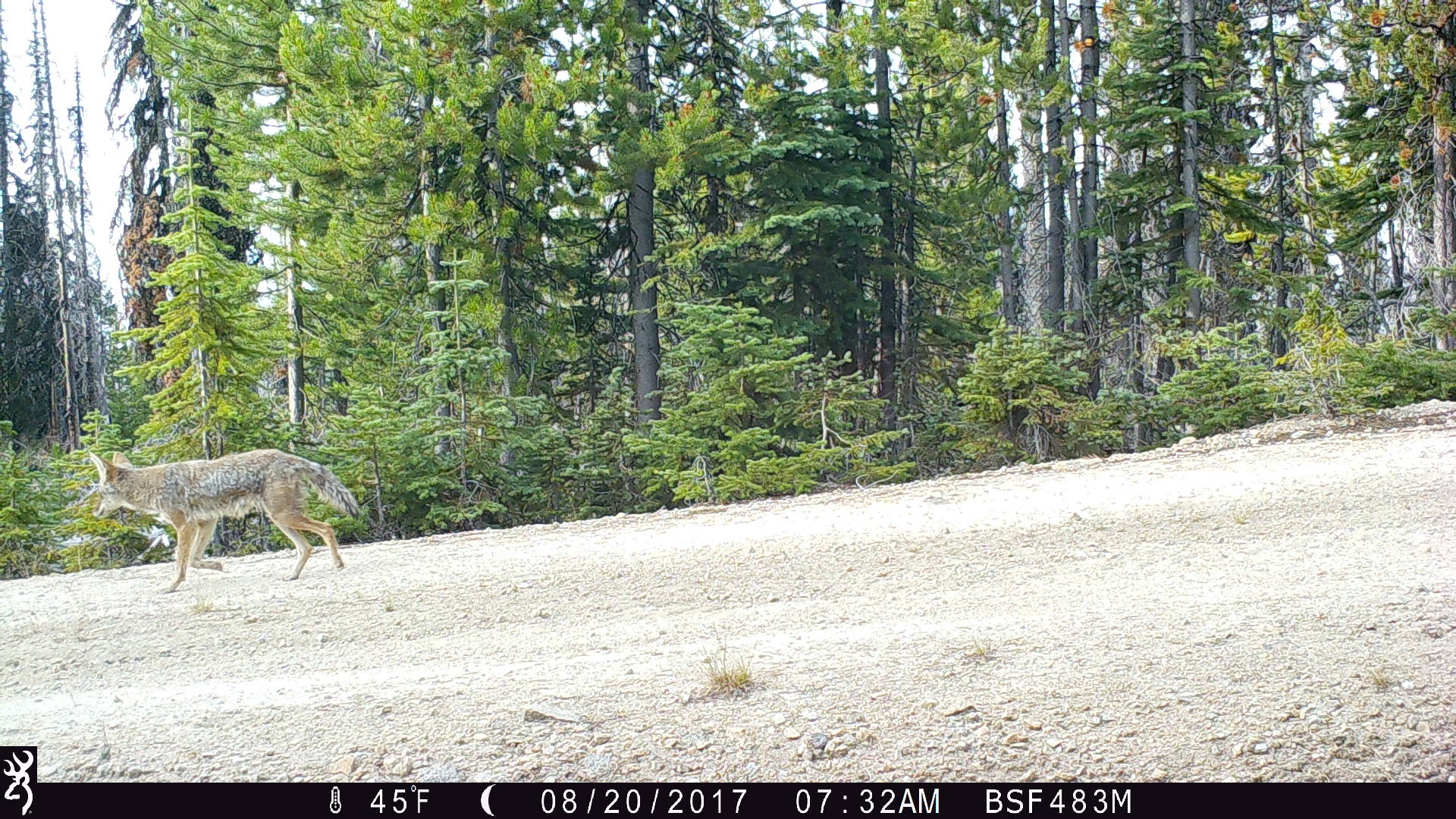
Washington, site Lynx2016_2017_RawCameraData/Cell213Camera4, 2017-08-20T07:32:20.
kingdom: Animalia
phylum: Chordata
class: Mammalia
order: Carnivora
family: Canidae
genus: Canis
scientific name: Canis latrans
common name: coyote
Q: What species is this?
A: Canis latrans (coyote).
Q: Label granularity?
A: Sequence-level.